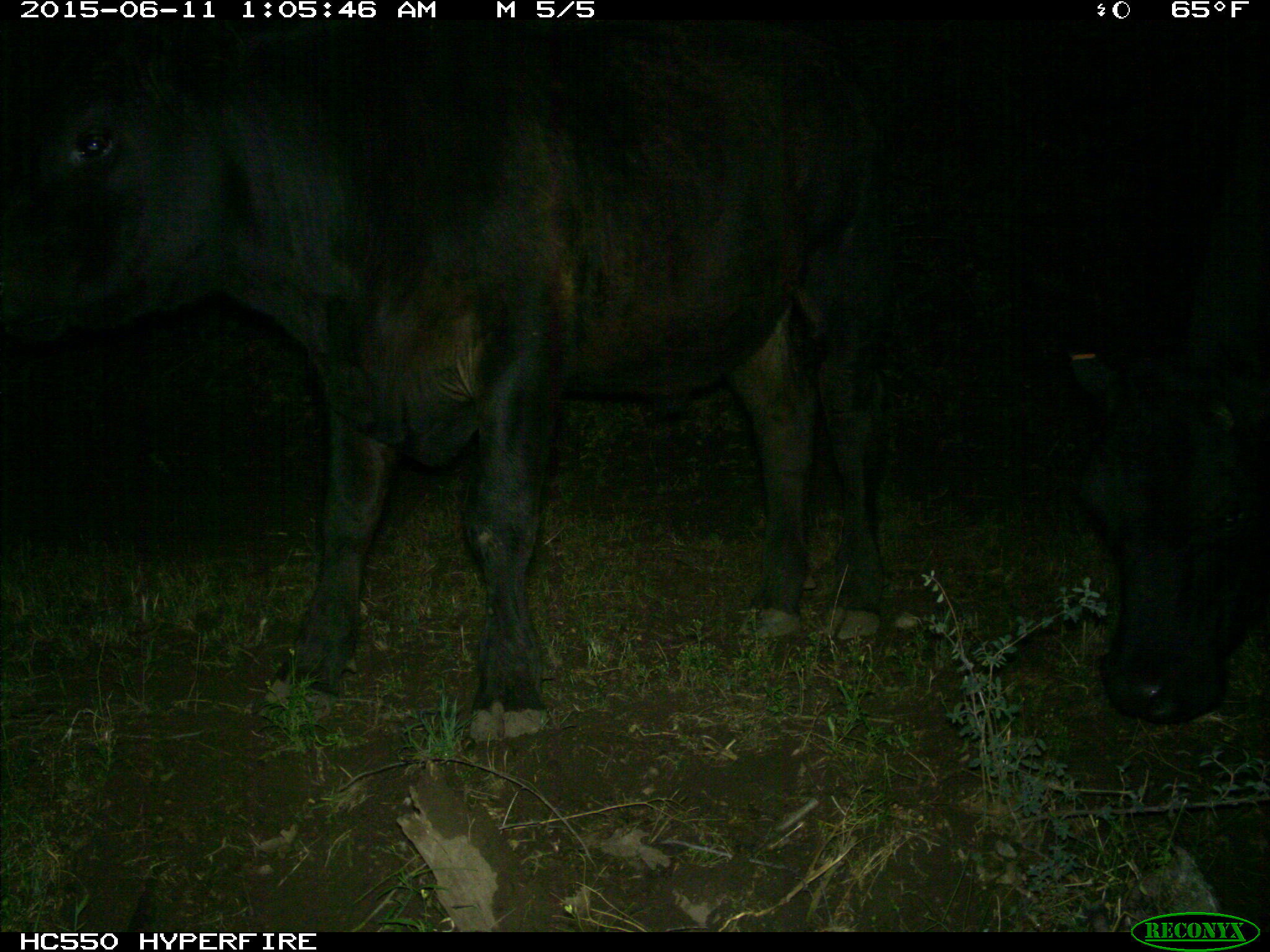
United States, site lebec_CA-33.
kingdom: Animalia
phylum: Chordata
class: Mammalia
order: Artiodactyla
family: Bovidae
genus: Bos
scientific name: Bos taurus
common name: domestic cow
Bos taurus (domestic cow).